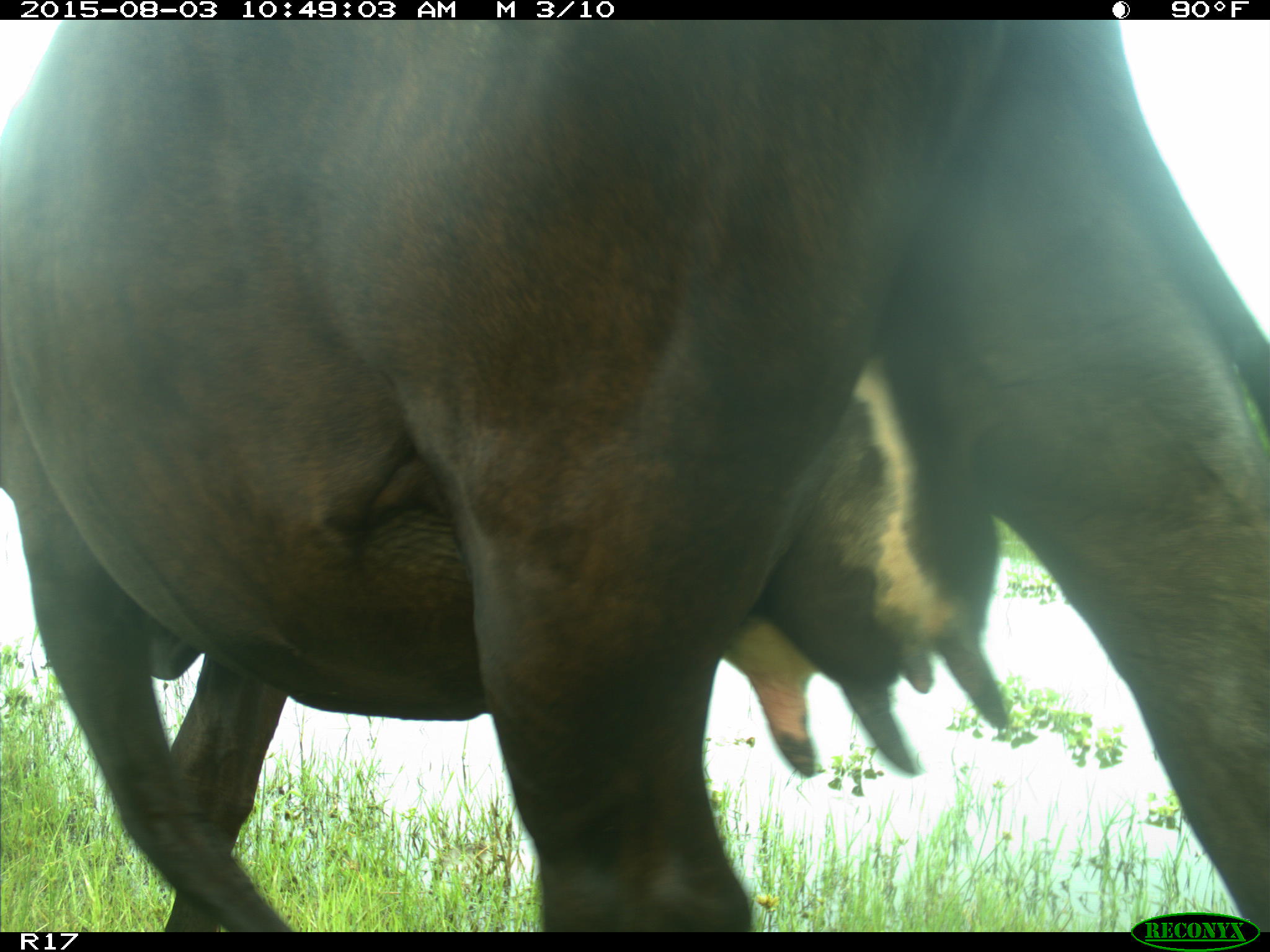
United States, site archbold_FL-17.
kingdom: Animalia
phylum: Chordata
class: Mammalia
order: Artiodactyla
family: Bovidae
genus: Bos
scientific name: Bos taurus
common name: domestic cow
Bos taurus (domestic cow).